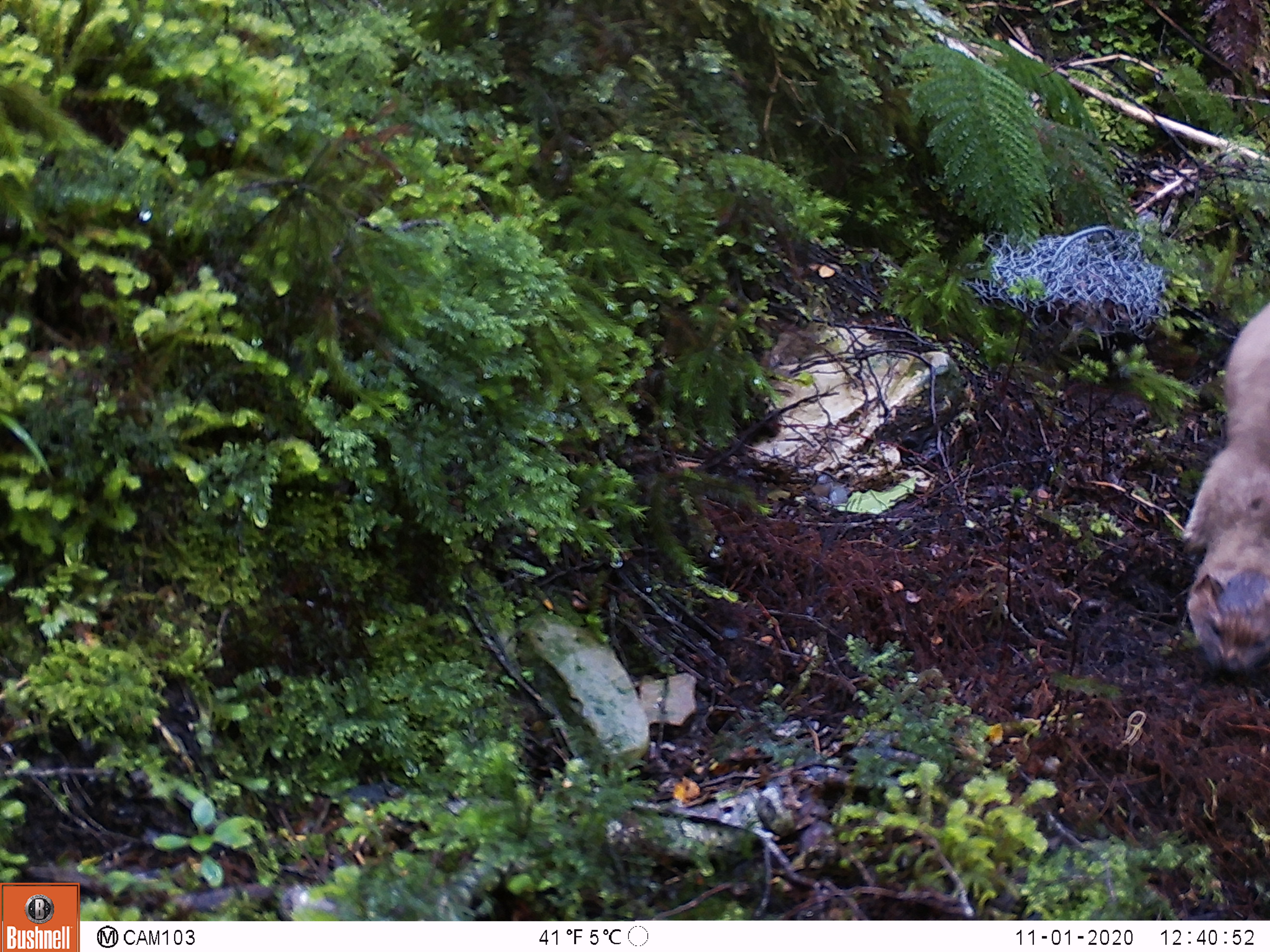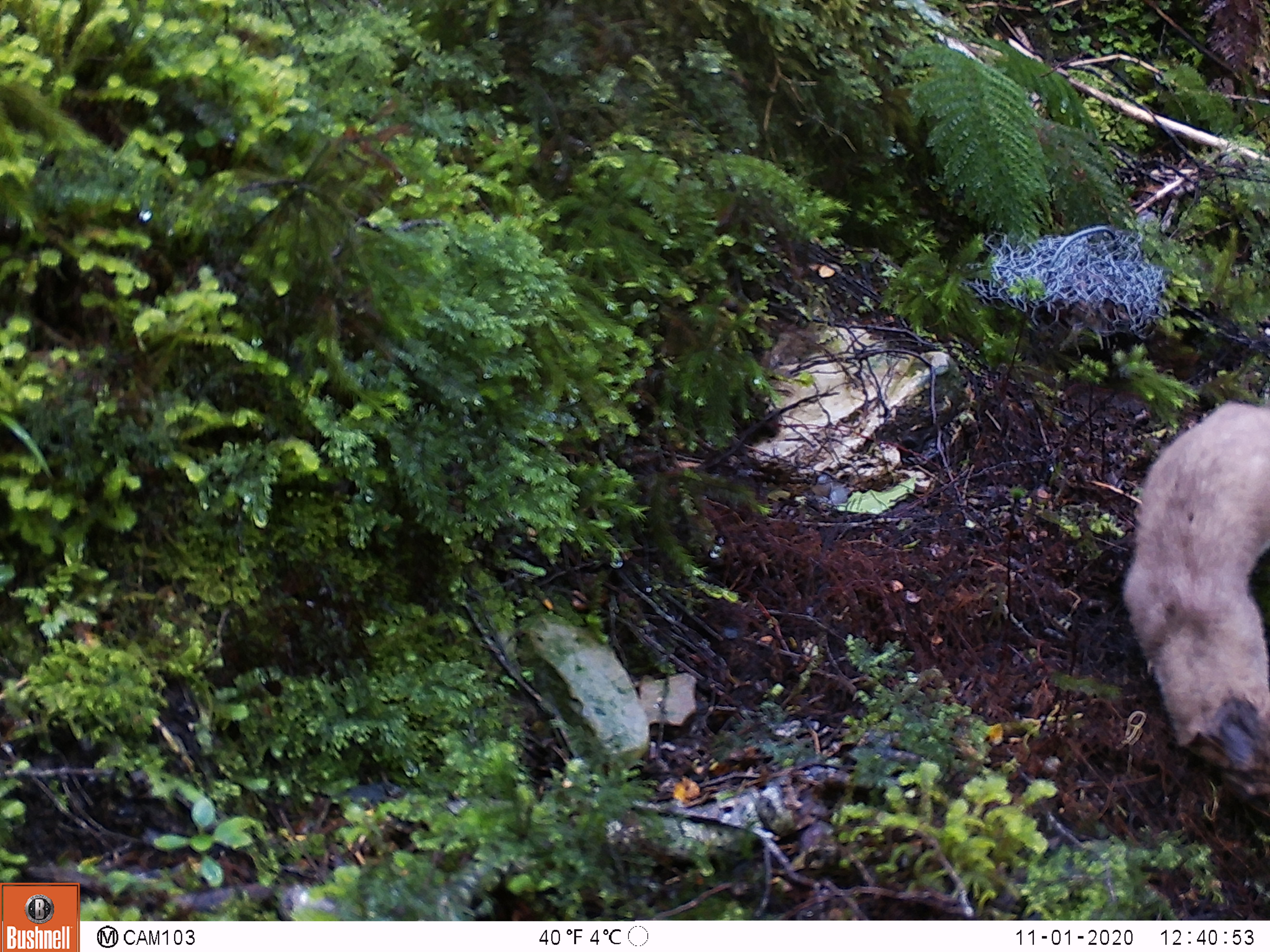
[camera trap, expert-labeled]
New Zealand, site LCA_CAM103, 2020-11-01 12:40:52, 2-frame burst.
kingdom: Animalia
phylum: Chordata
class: Mammalia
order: Carnivora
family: Mustelidae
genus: Mustela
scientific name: Mustela erminea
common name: stoat